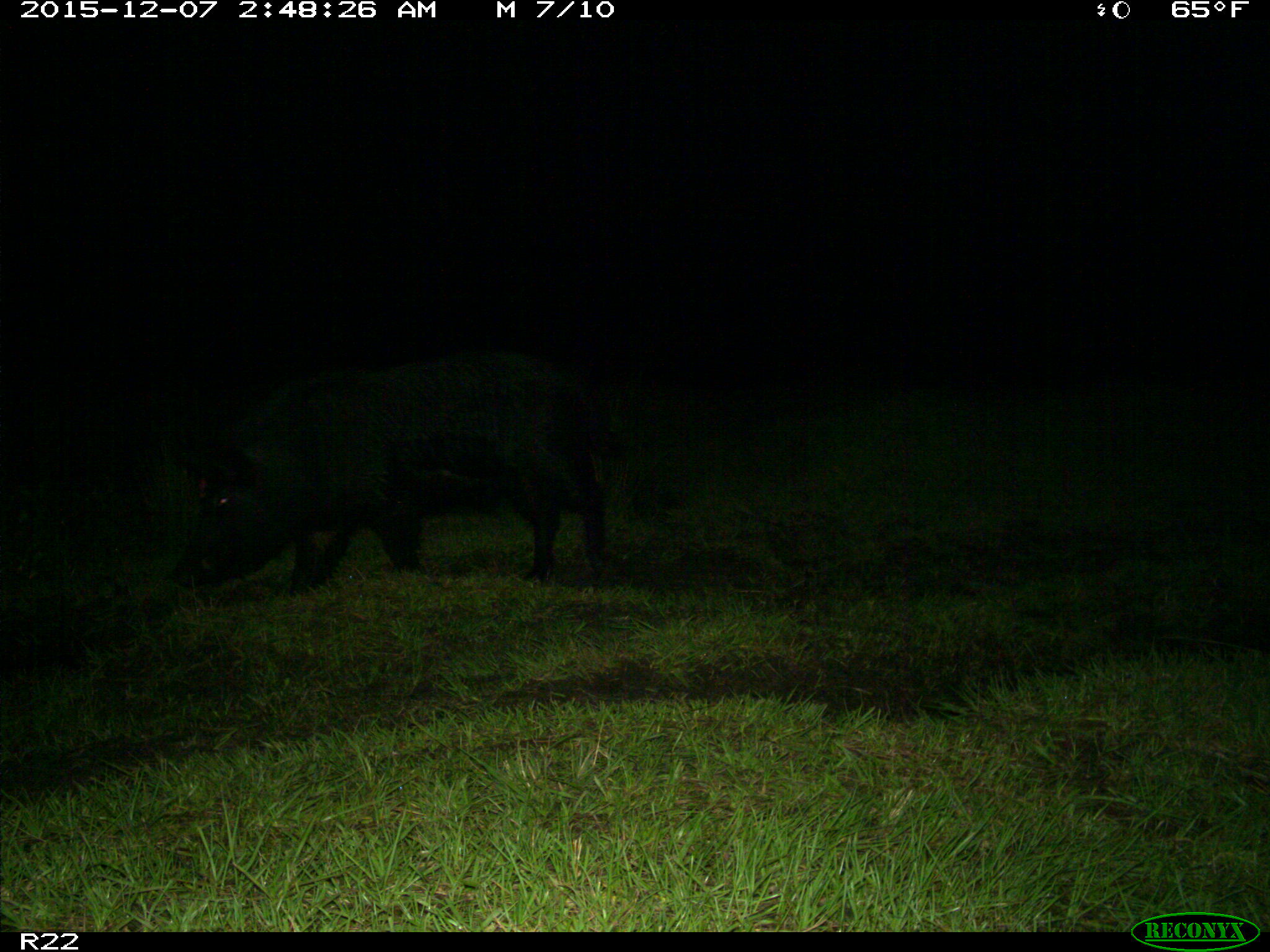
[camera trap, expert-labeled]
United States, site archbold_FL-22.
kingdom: Animalia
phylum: Chordata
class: Mammalia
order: Artiodactyla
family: Suidae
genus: Sus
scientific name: Sus scrofa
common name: wild boar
Sus scrofa (wild boar).